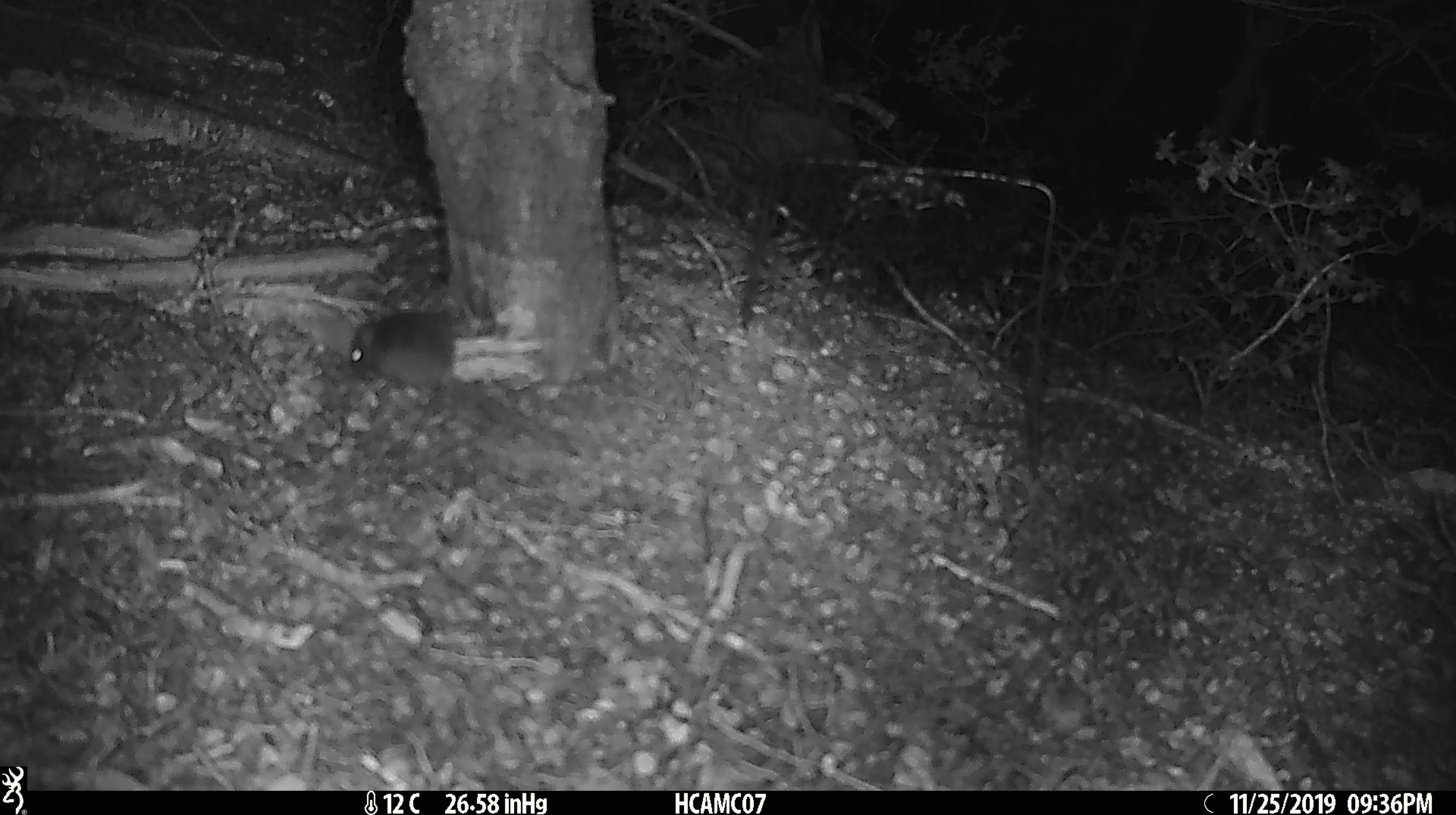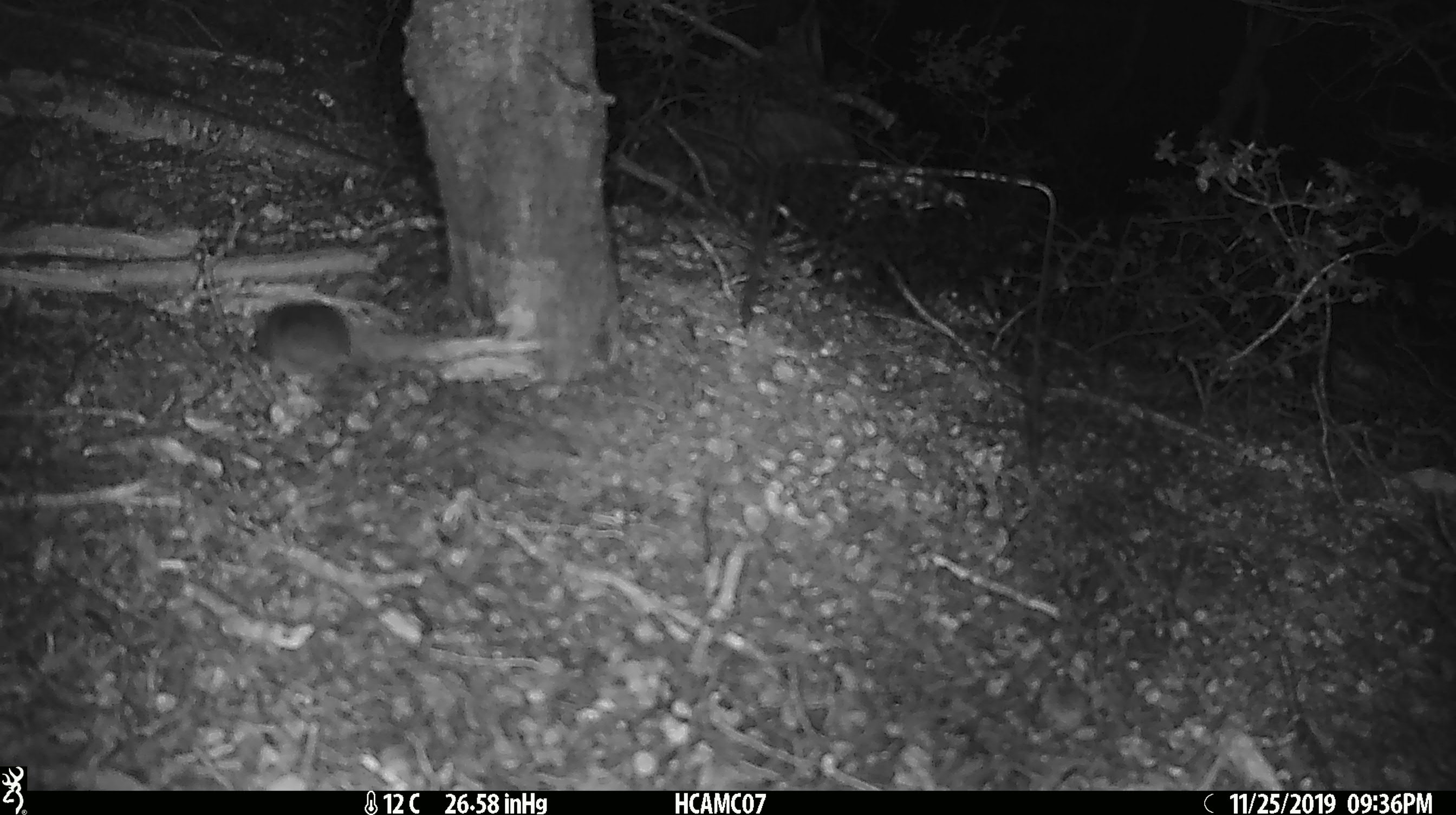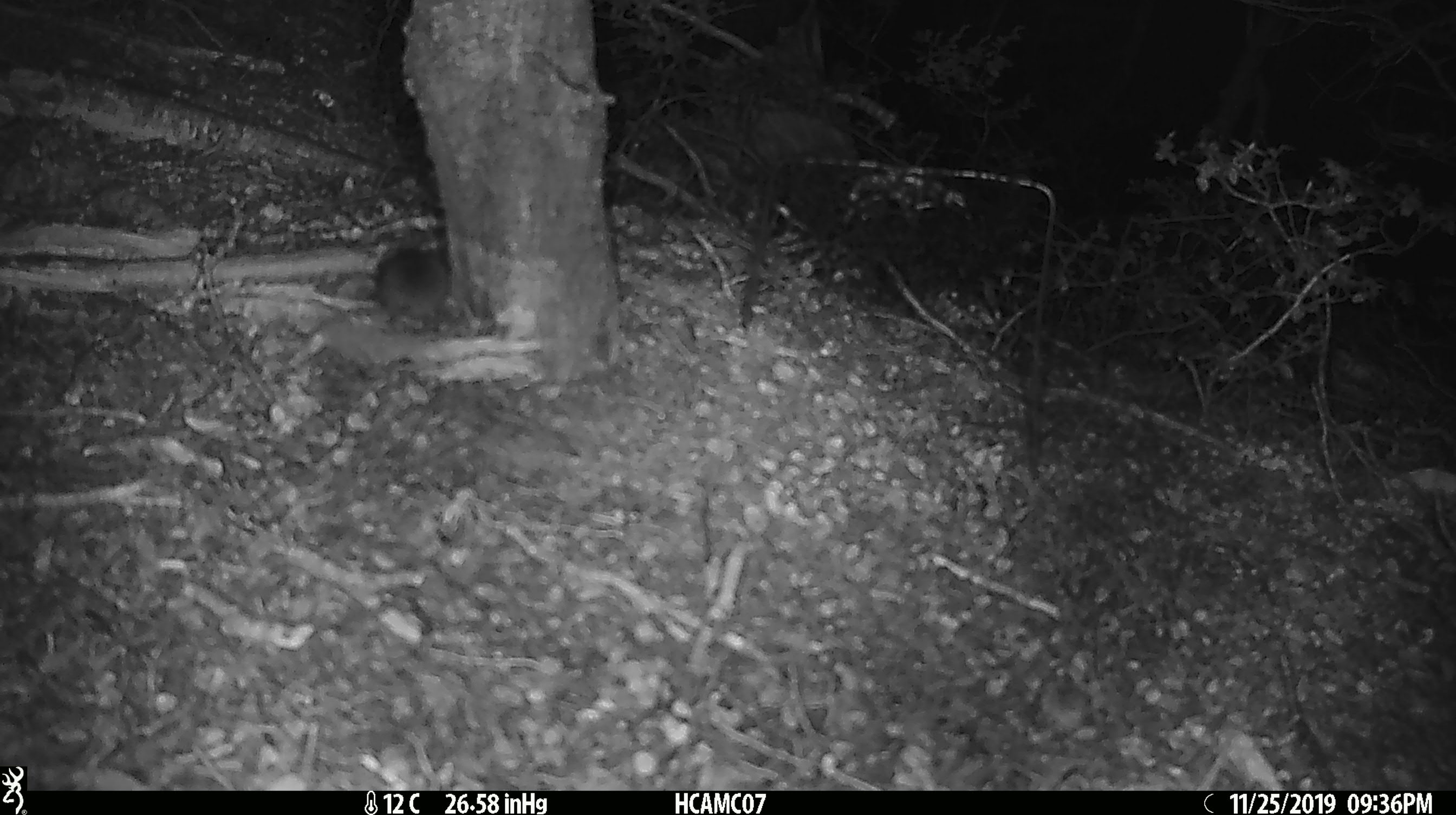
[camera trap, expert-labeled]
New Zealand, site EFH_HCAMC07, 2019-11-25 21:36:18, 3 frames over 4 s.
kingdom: Animalia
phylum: Chordata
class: Mammalia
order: Rodentia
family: Muridae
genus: Mus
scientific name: Mus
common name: mouse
Mouse (Mus).